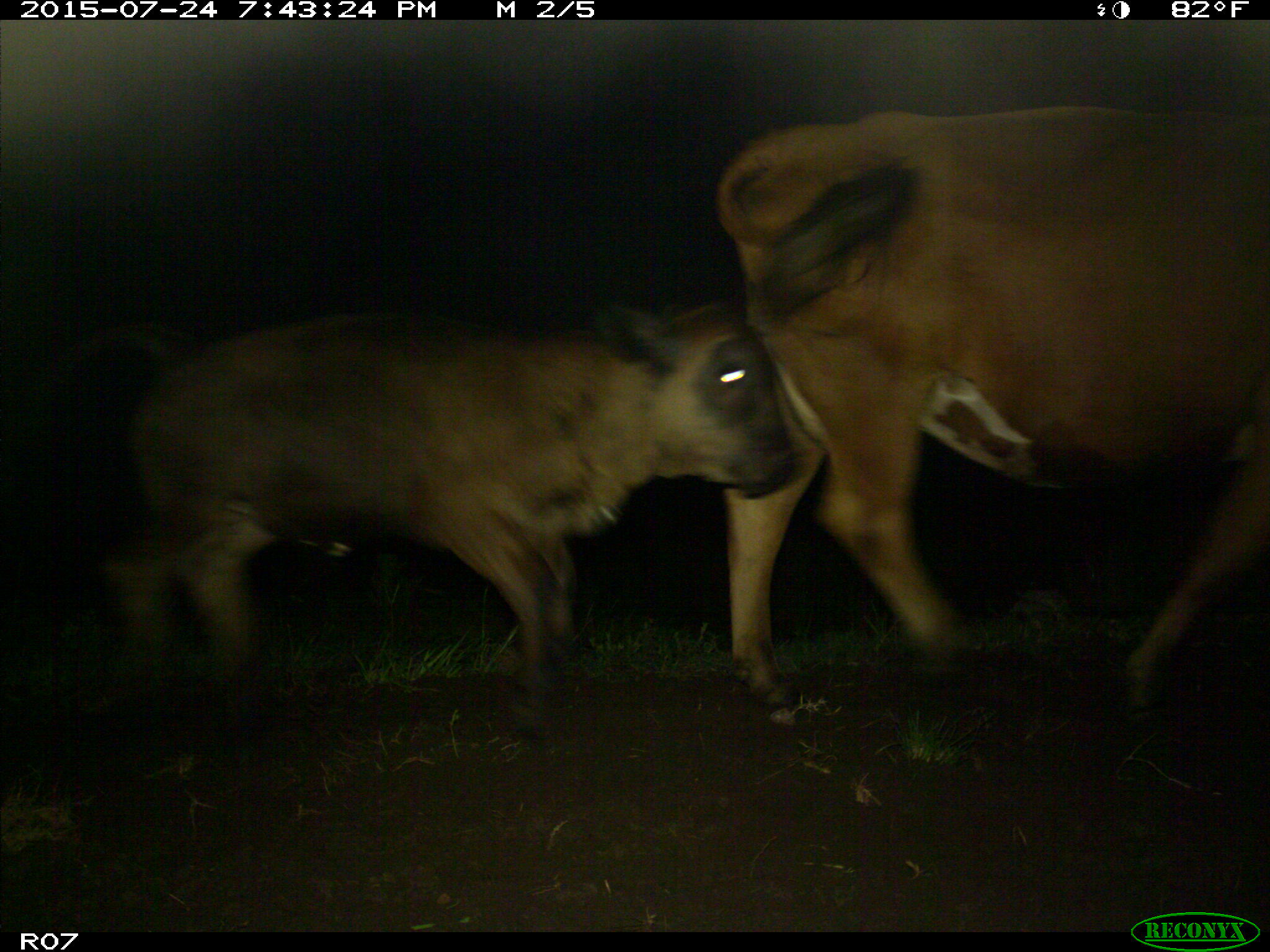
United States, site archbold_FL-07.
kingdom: Animalia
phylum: Chordata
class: Mammalia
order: Artiodactyla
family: Bovidae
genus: Bos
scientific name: Bos taurus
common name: domestic cow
Bos taurus (domestic cow).